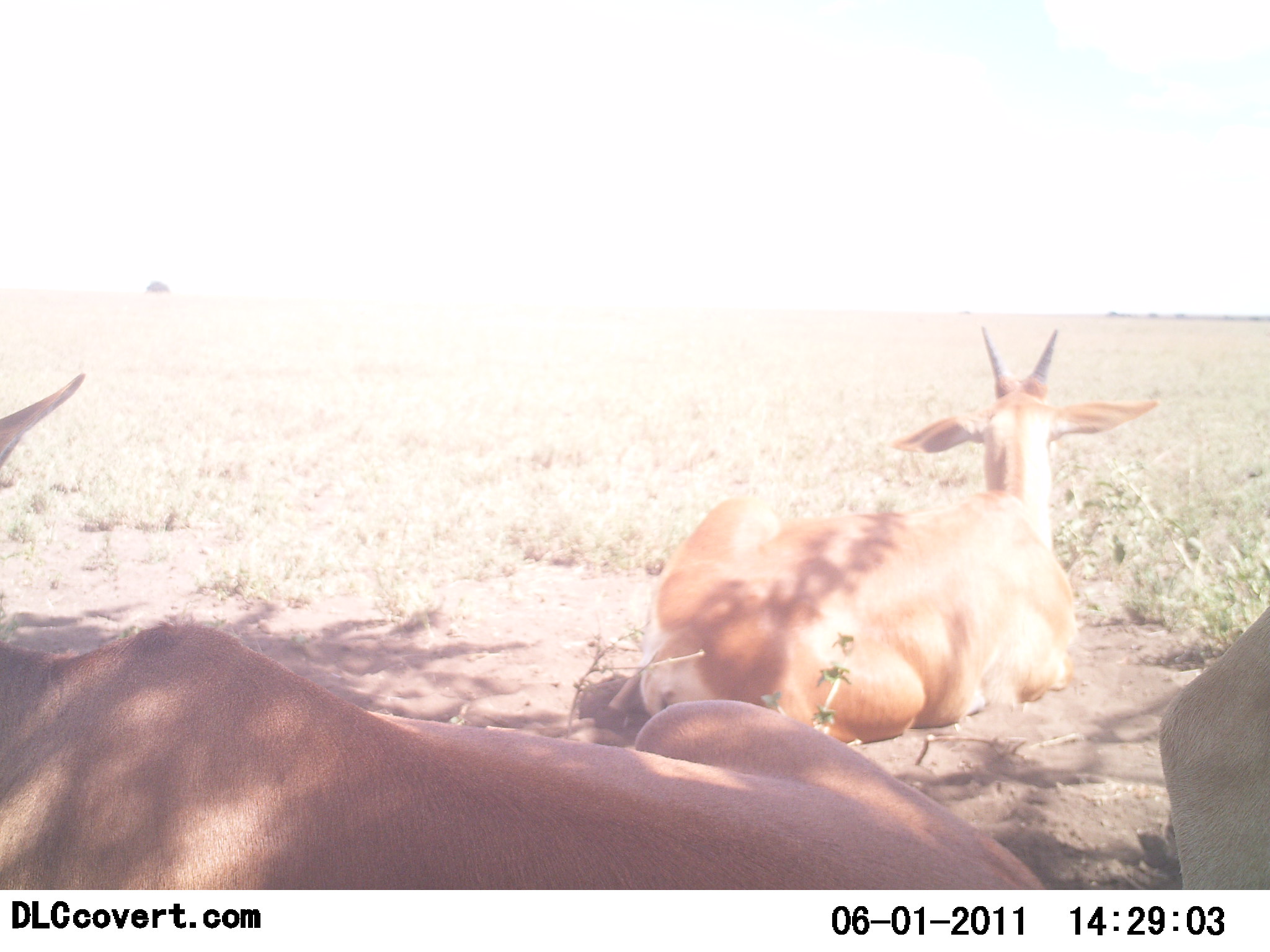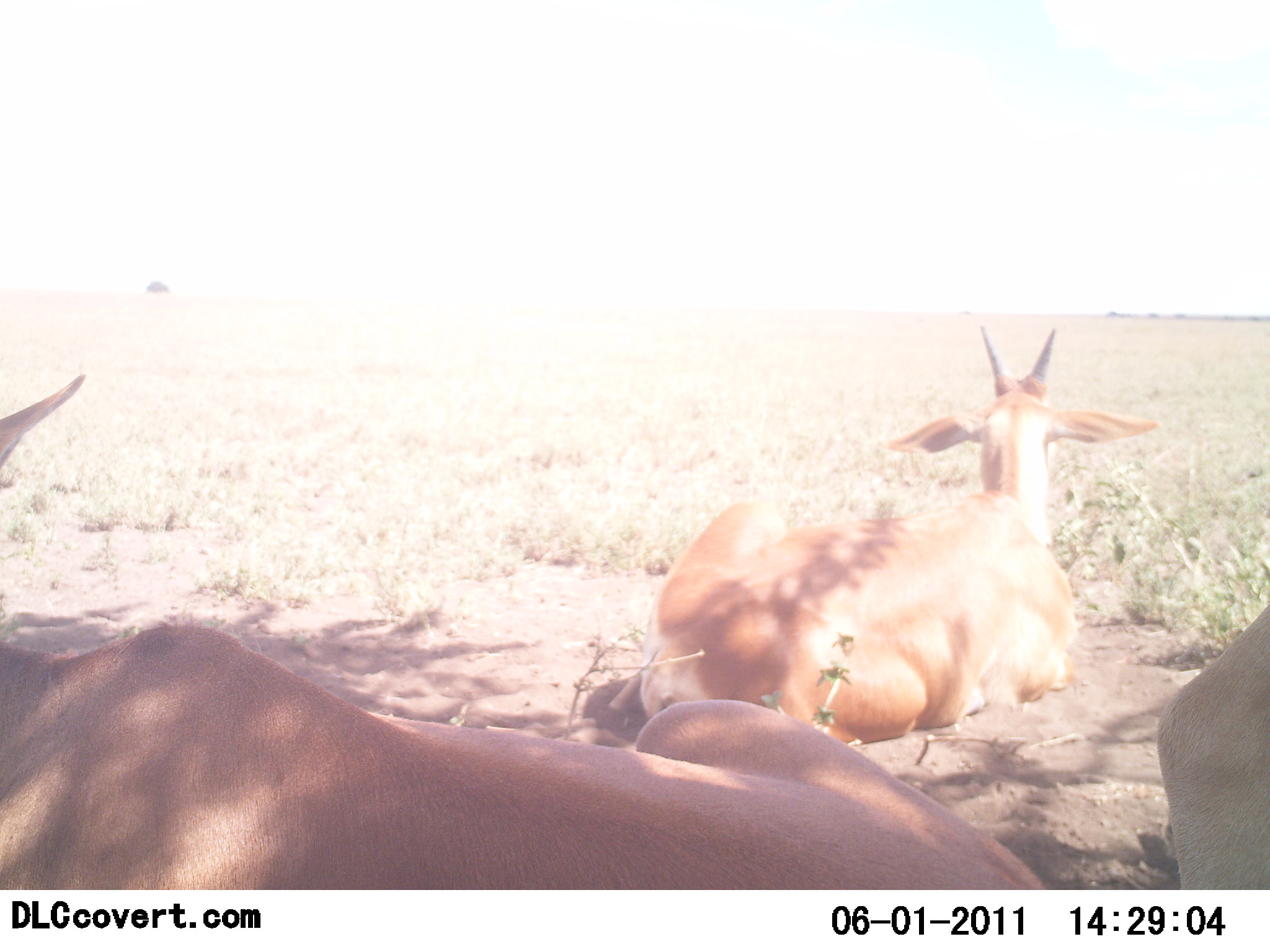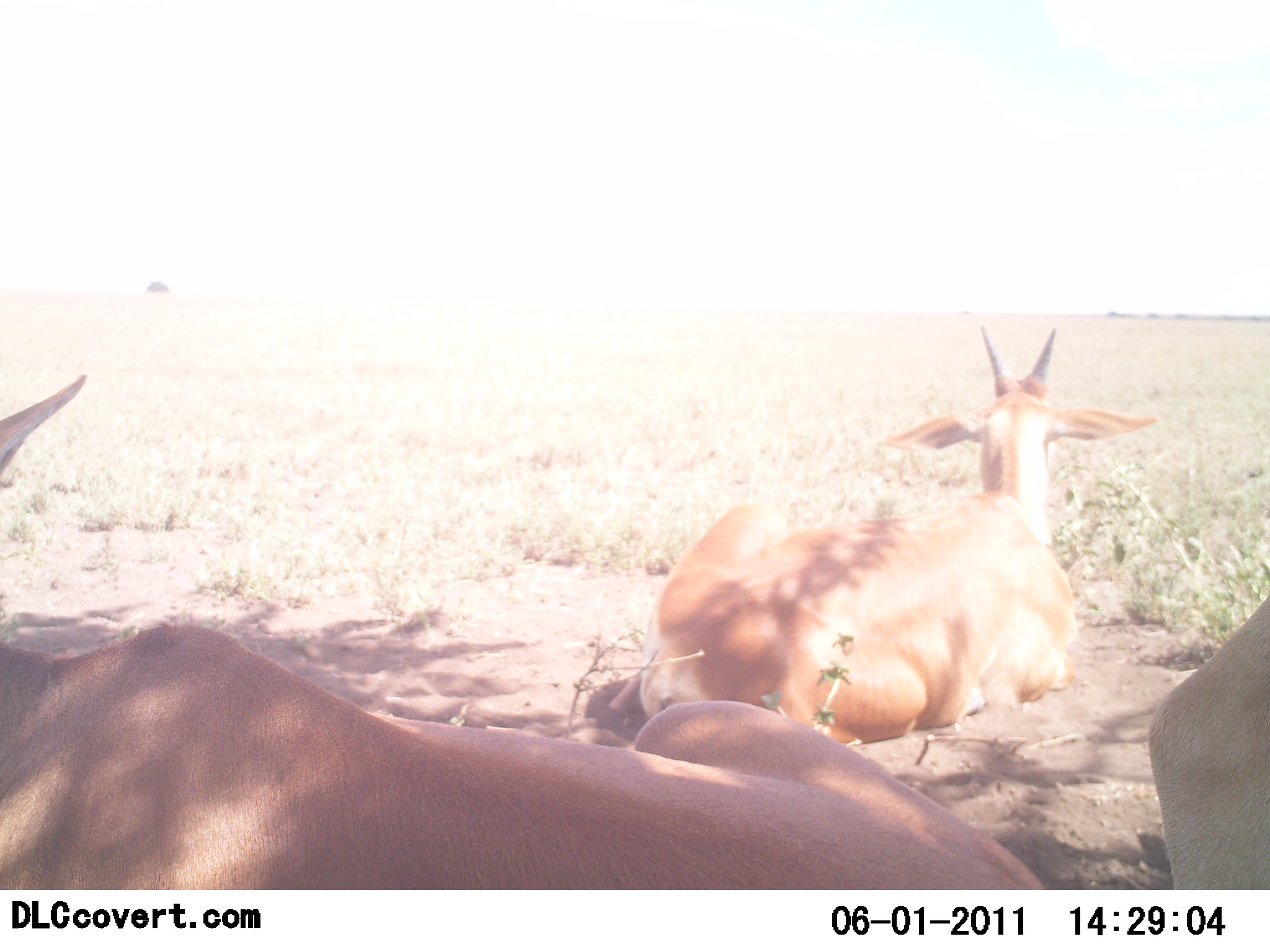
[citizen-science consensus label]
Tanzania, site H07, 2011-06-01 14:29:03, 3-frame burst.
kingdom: Animalia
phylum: Chordata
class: Mammalia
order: Artiodactyla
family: Bovidae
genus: Nanger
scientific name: Nanger granti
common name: grant's gazelle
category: gazellegrants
Gazellegrants (grant's gazelle) (Nanger granti), count 3. Behavior (volunteer vote fractions): standing 0%, resting 100%, moving 0%, interacting 0%. Young present (vote fraction): 0%. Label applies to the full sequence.